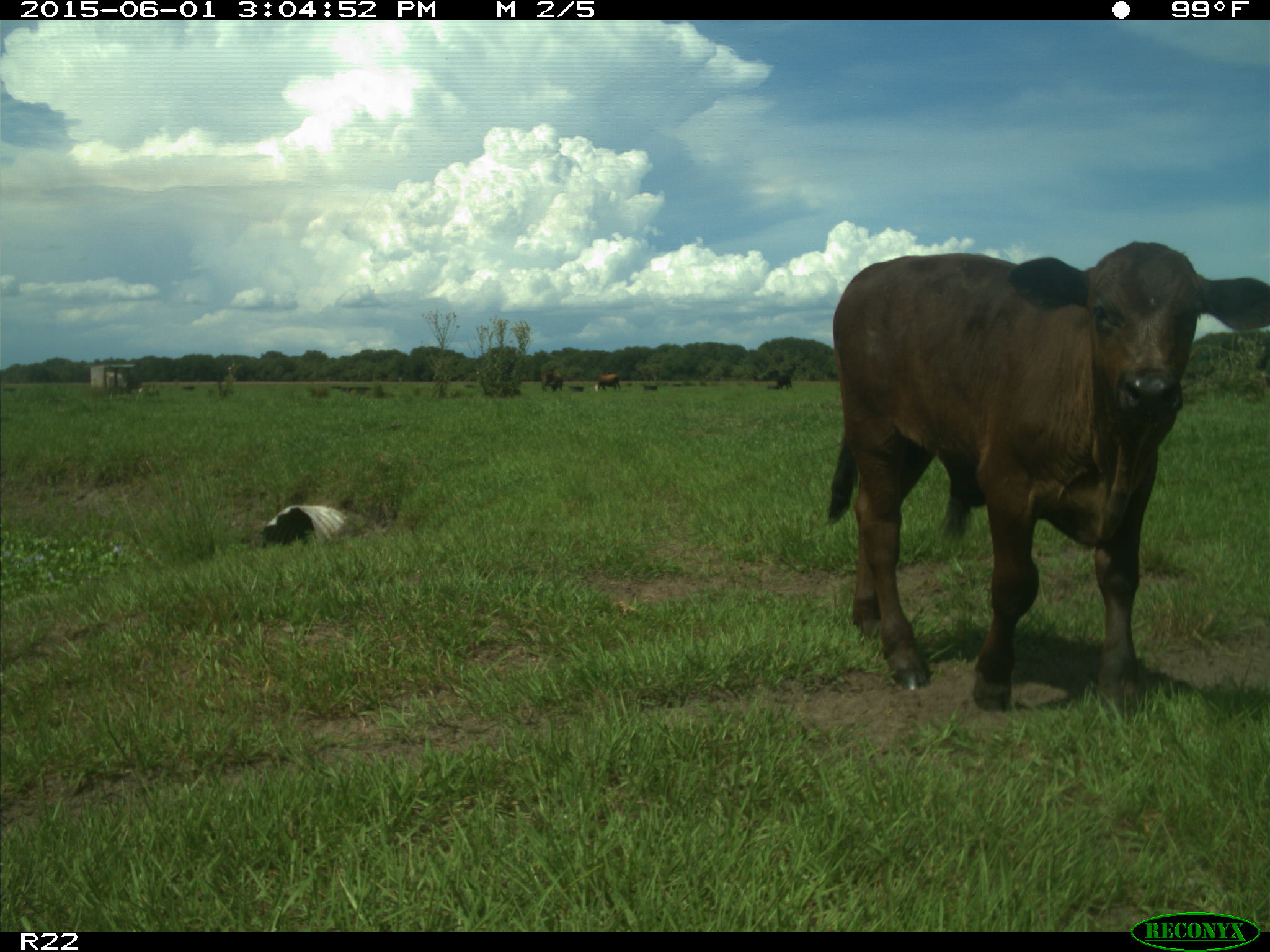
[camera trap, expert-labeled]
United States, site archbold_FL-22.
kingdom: Animalia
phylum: Chordata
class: Mammalia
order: Artiodactyla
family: Bovidae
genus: Bos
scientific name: Bos taurus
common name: domestic cow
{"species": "Bos taurus (domestic cow)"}